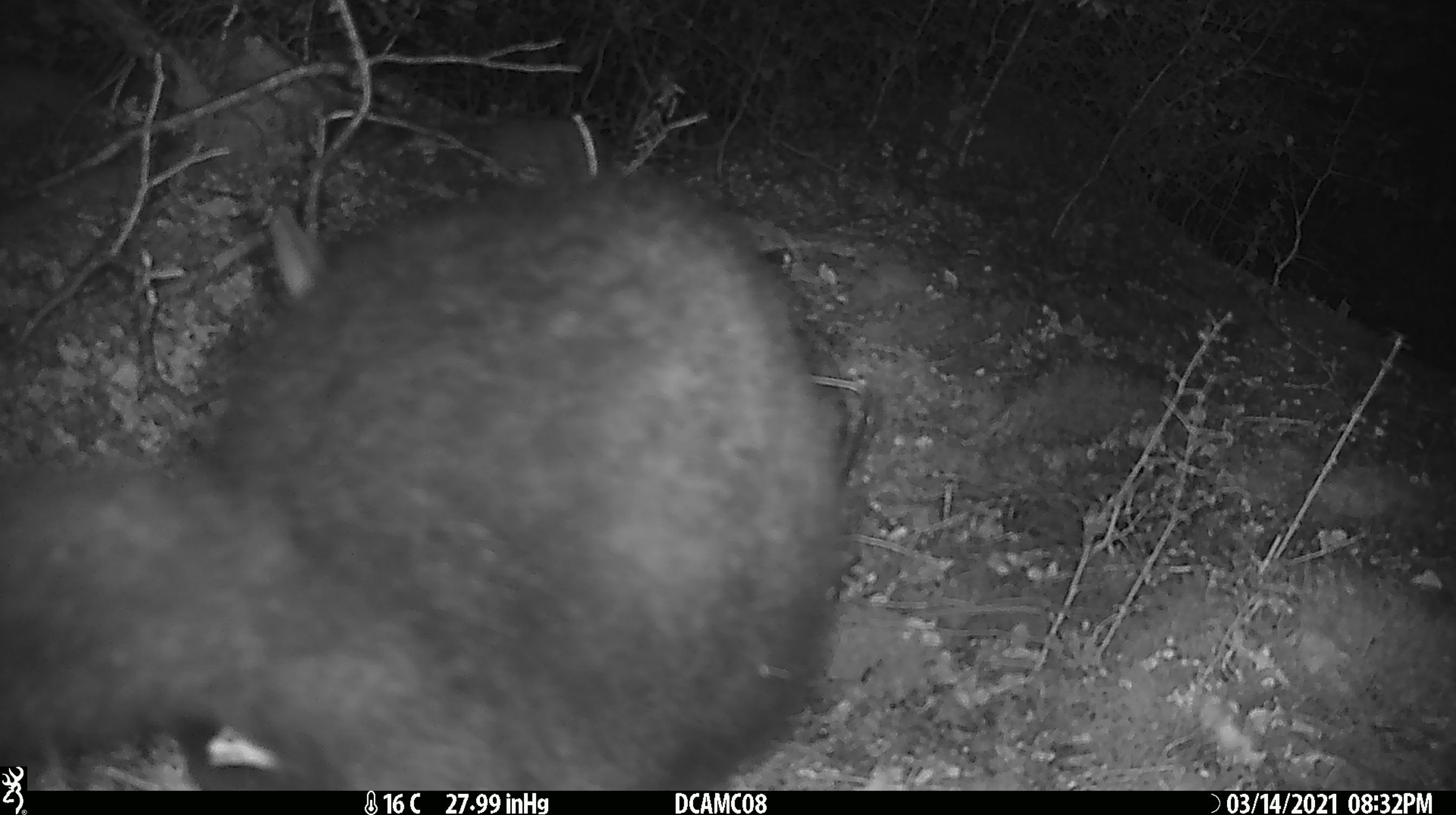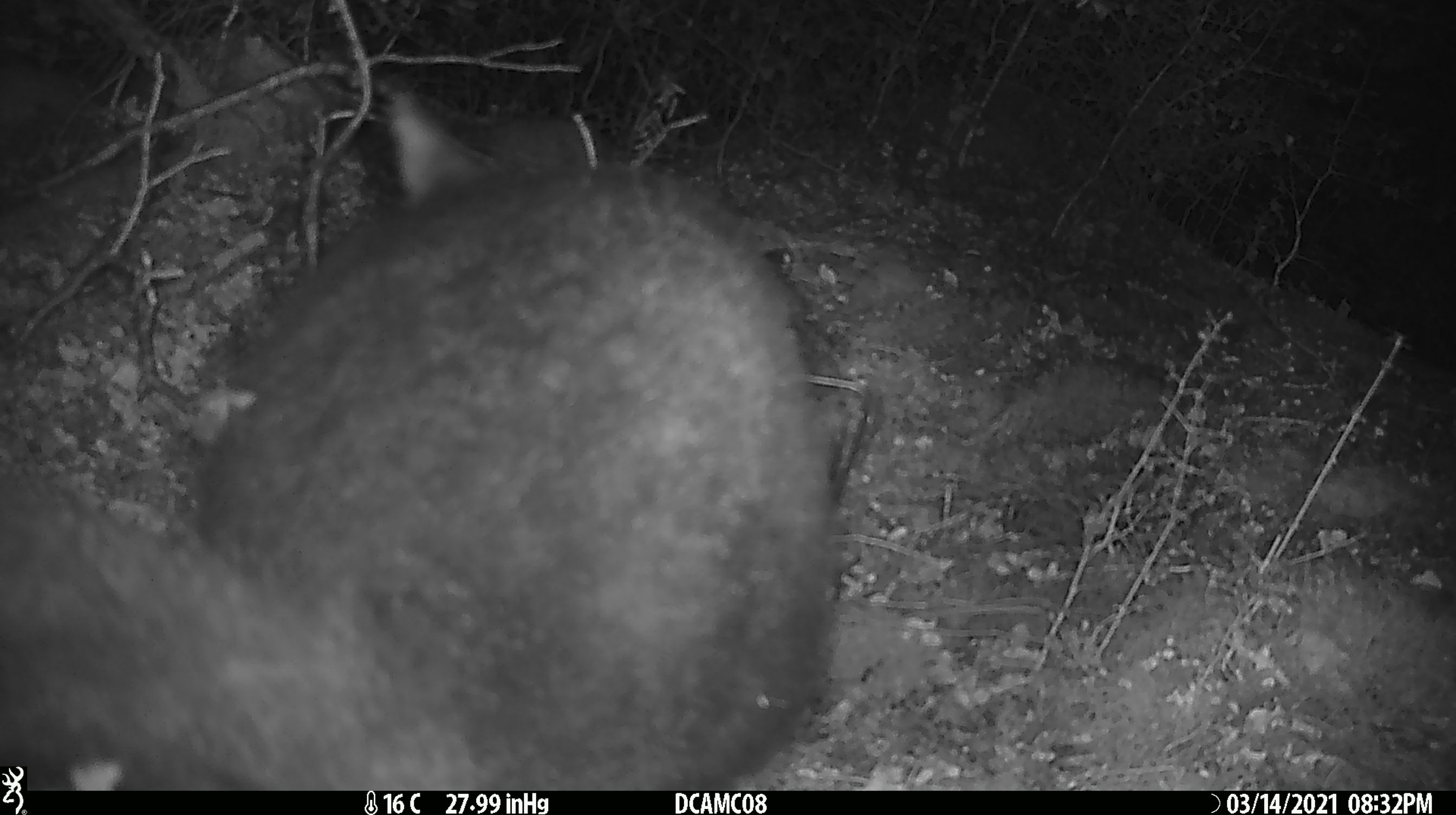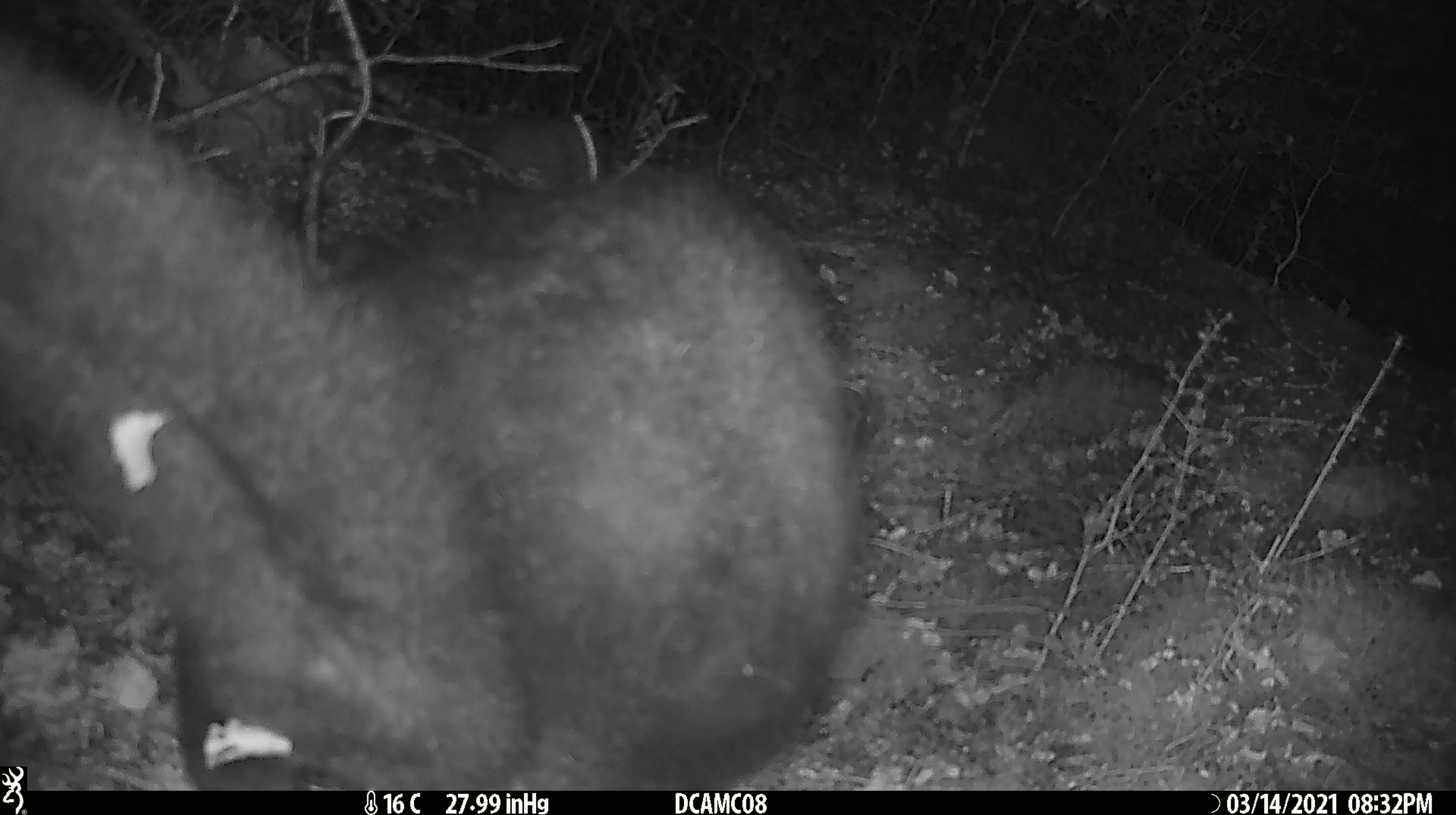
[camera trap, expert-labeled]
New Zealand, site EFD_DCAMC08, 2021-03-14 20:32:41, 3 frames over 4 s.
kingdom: Animalia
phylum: Chordata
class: Mammalia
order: Diprotodontia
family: Phalangeridae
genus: Trichosurus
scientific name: Trichosurus vulpecula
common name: common brushtail possum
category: possum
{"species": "possum (common brushtail possum) (Trichosurus vulpecula)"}